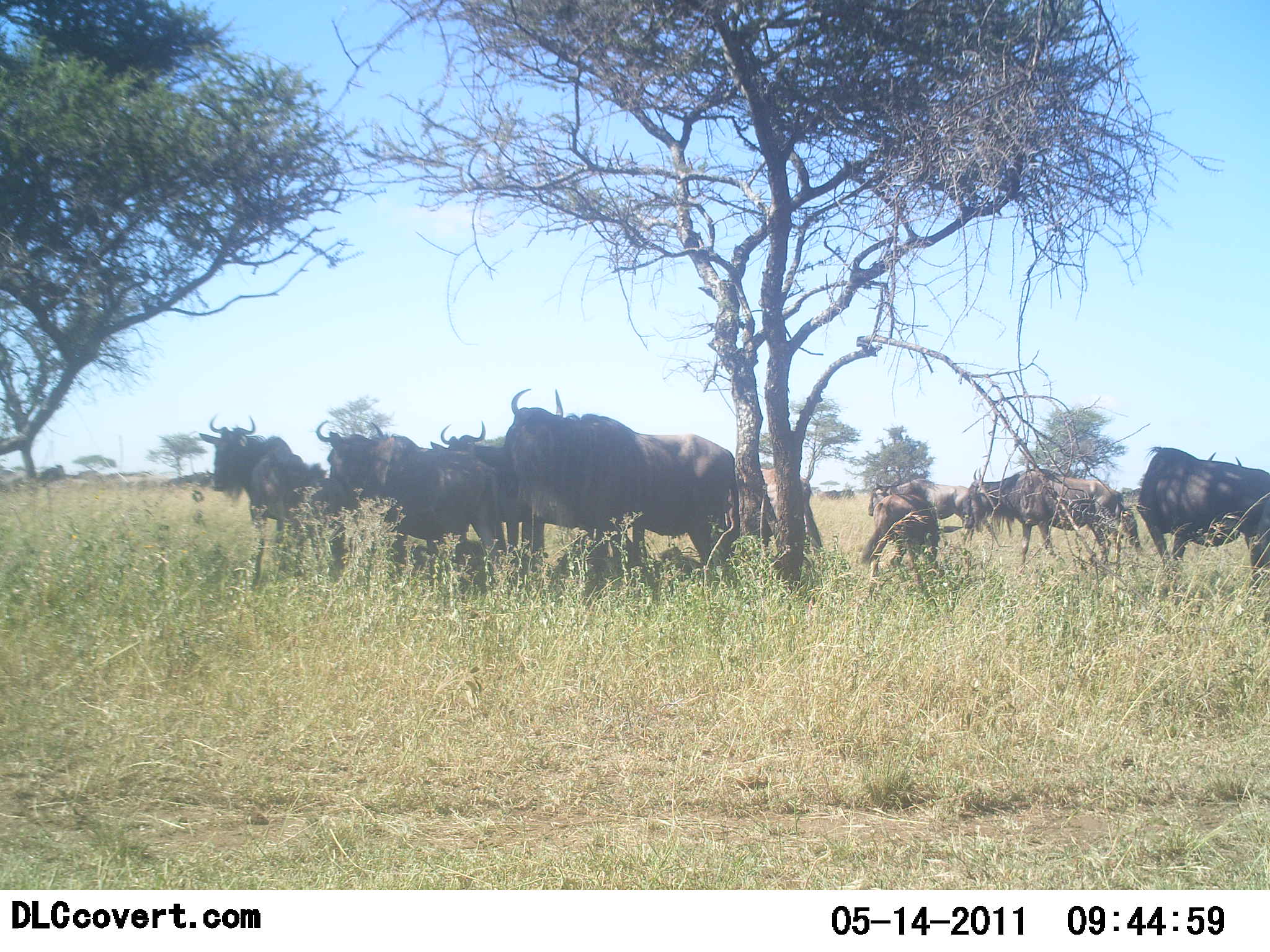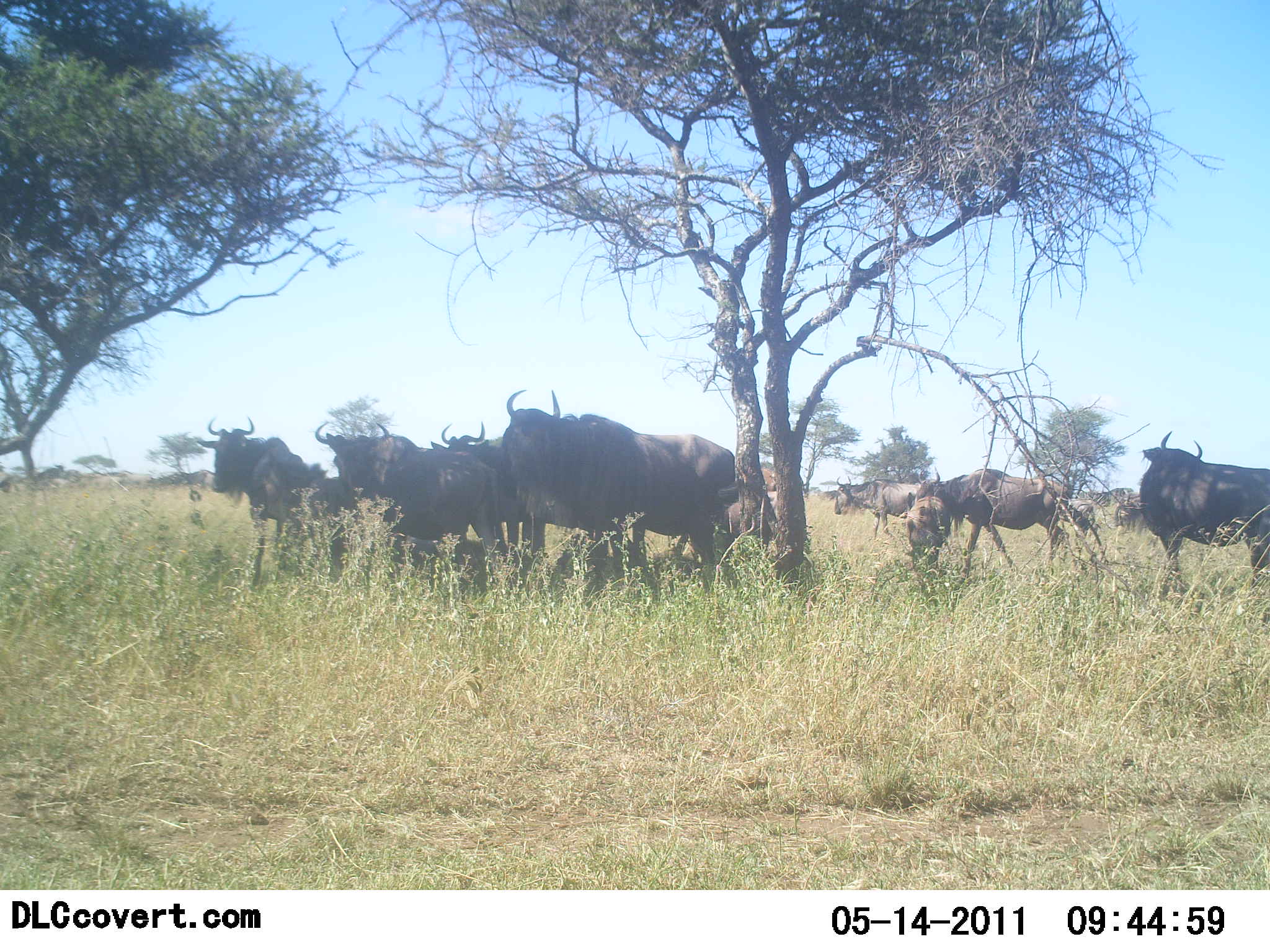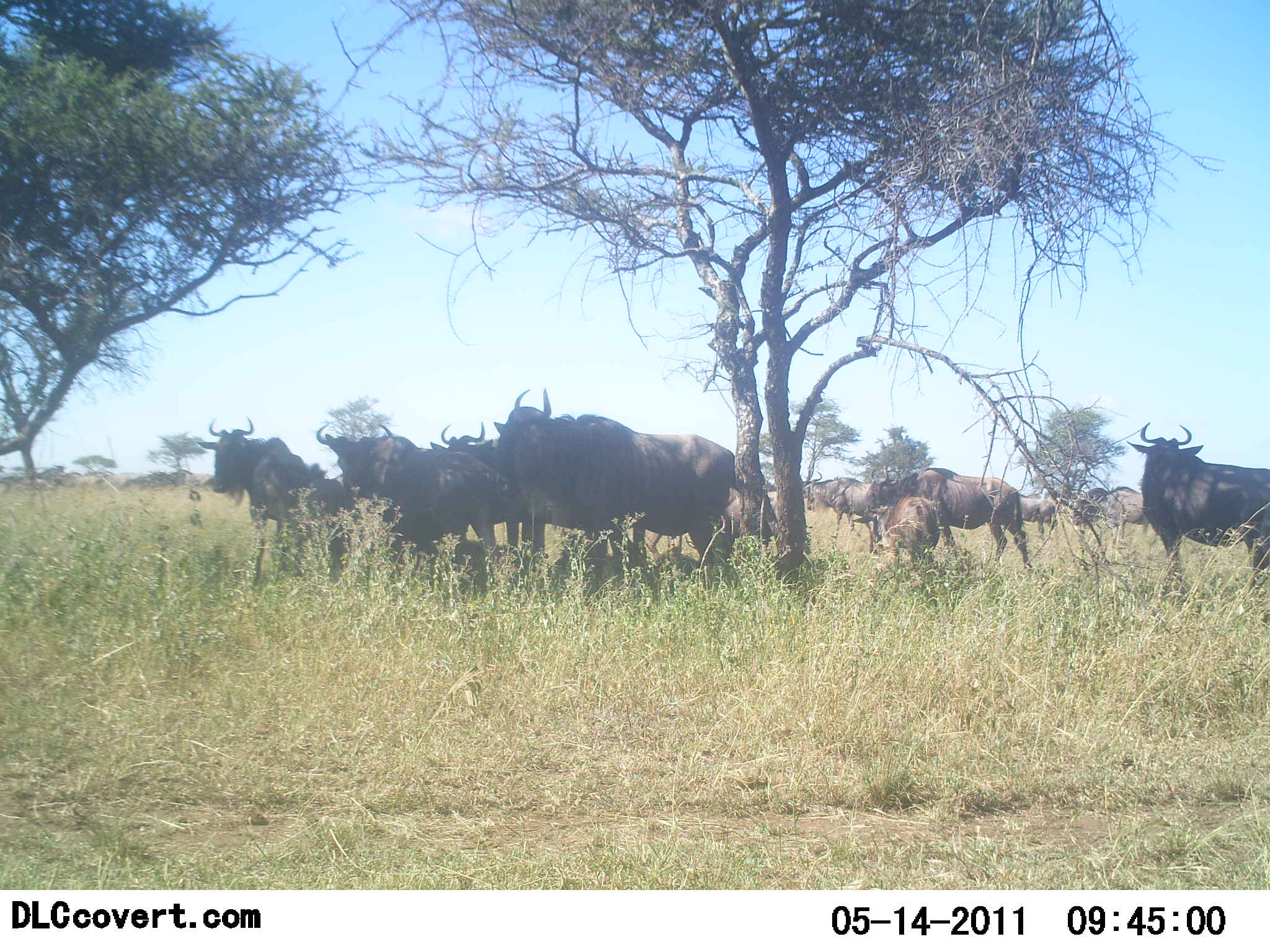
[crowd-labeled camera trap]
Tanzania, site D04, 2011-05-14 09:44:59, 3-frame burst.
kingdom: Animalia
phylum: Chordata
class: Mammalia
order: Artiodactyla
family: Bovidae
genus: Connochaetes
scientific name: Connochaetes taurinus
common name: blue wildebeest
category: wildebeest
Wildebeest (blue wildebeest) (Connochaetes taurinus), count 11-50. Behavior (volunteer vote fractions): standing 80%, resting 0%, moving 60%, interacting 0%. Young present (vote fraction): 20%. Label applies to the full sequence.